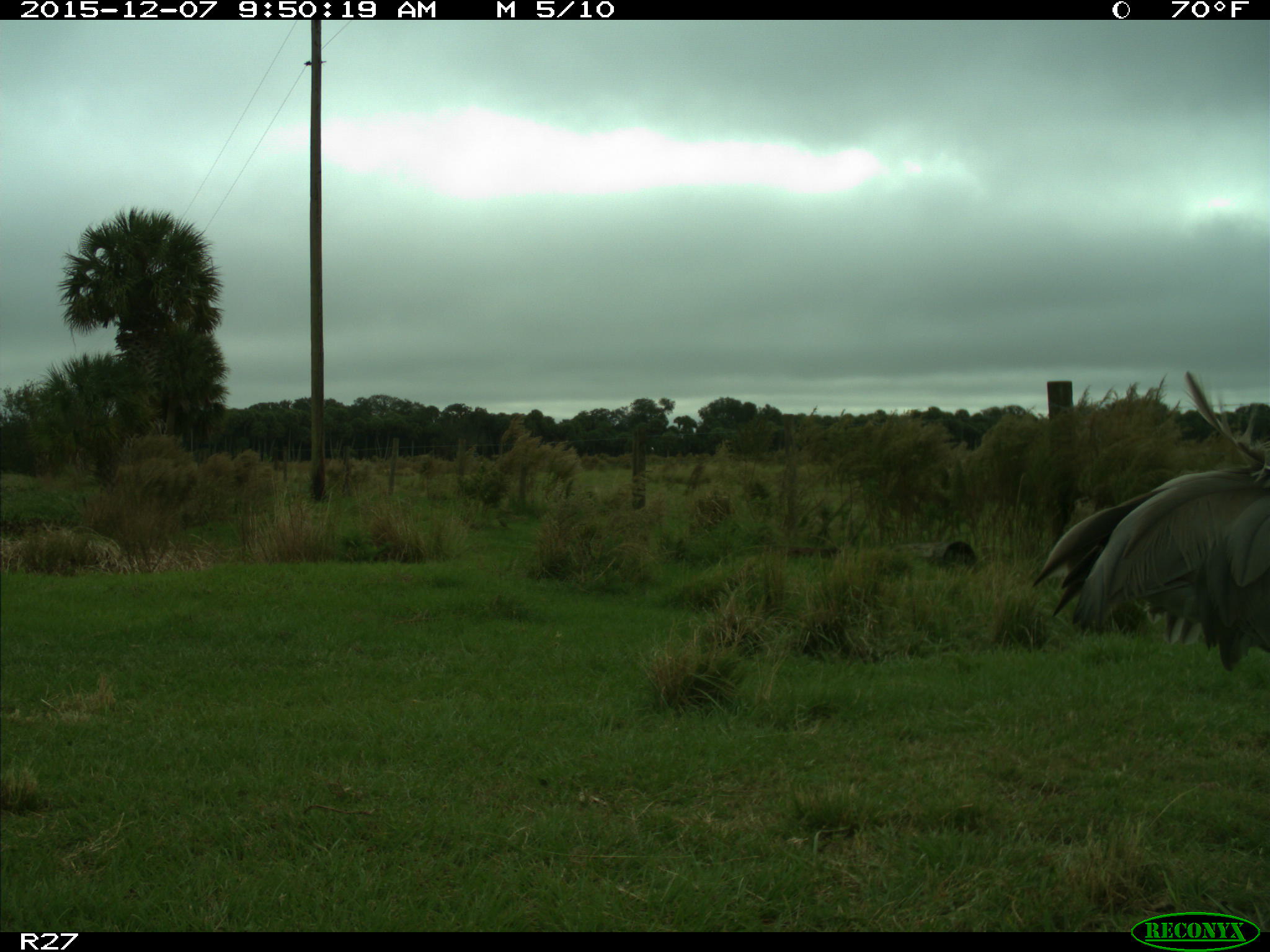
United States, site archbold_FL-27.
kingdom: Animalia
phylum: Chordata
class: Aves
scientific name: Aves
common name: birds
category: unidentified bird